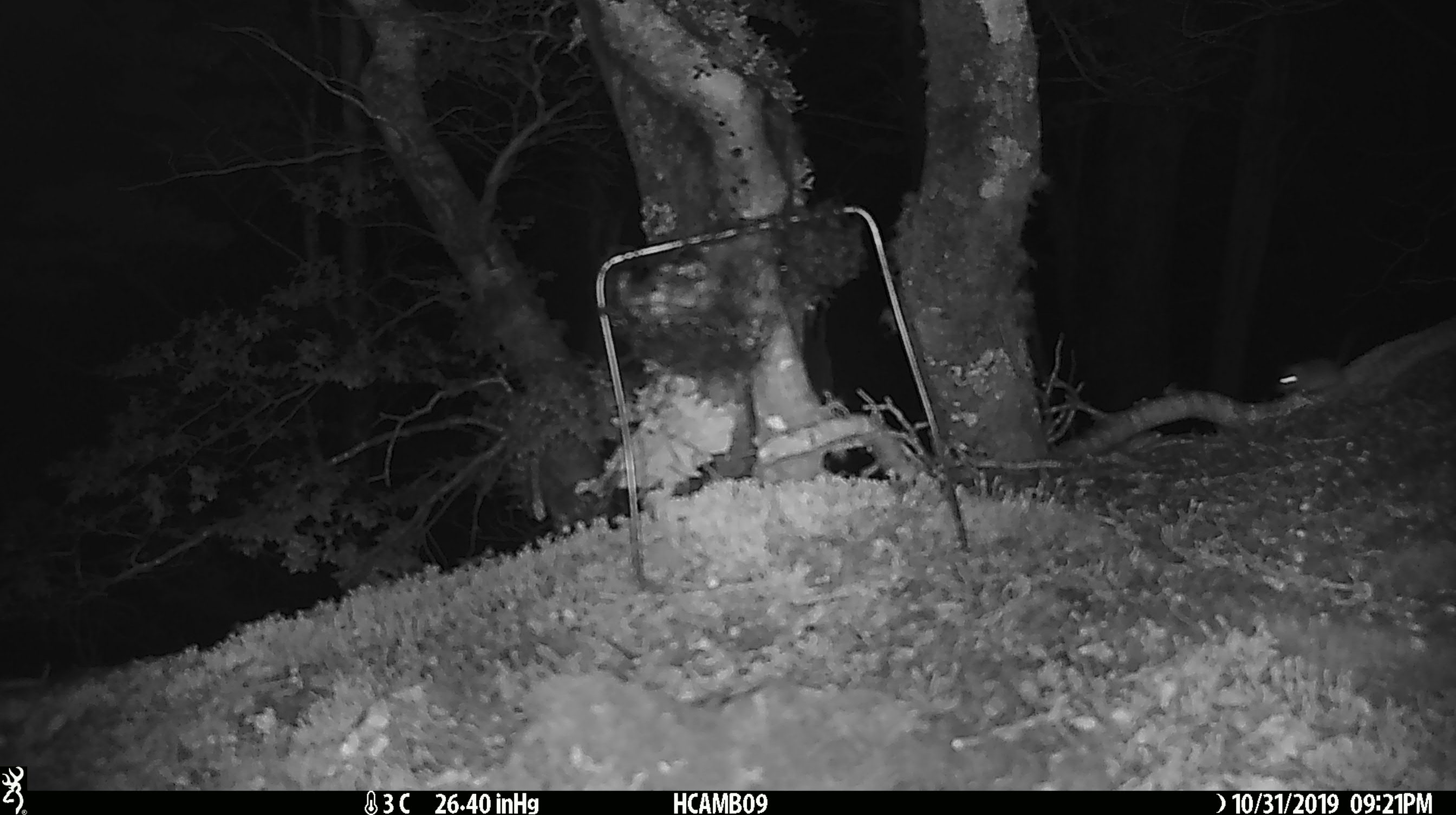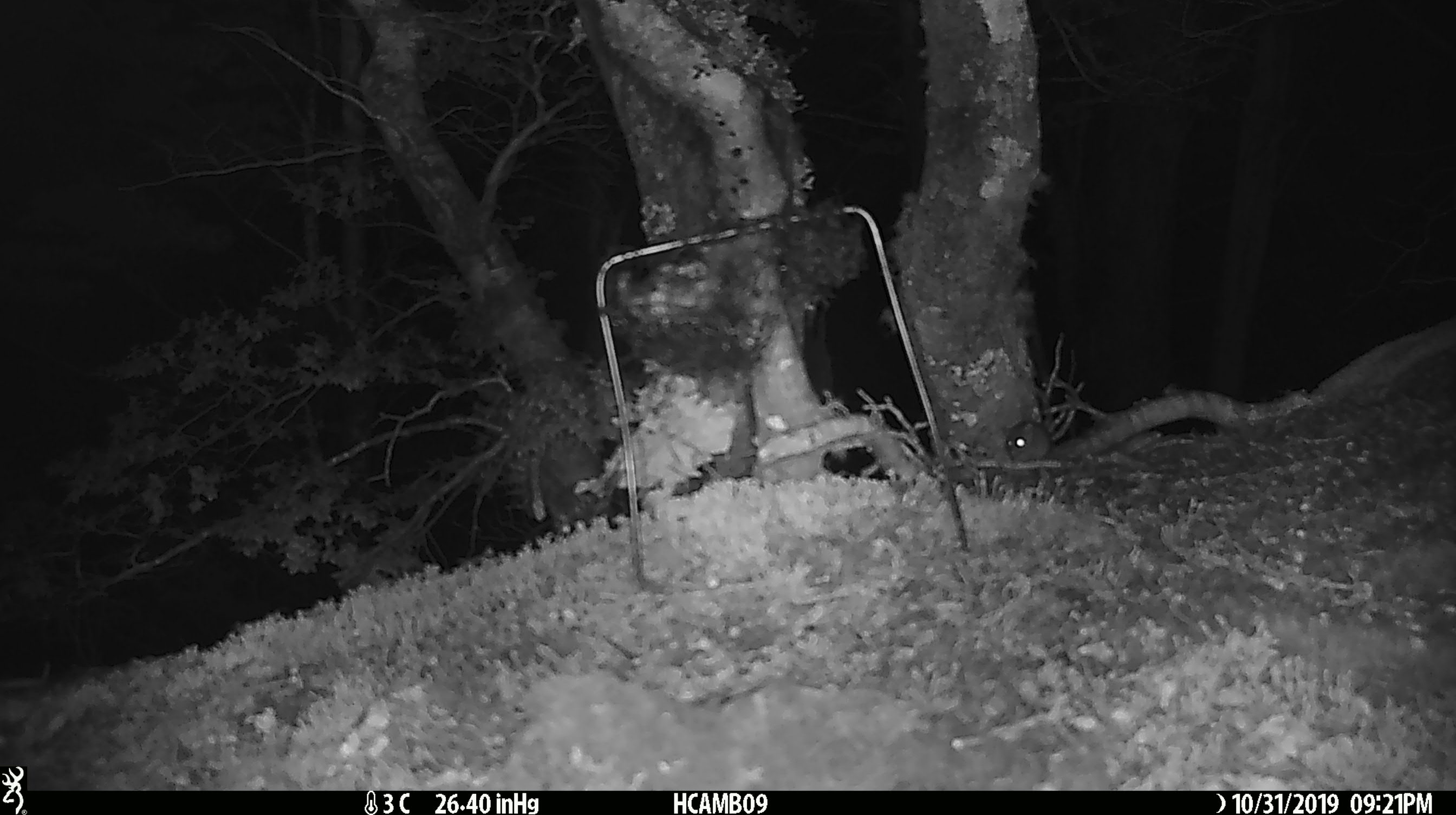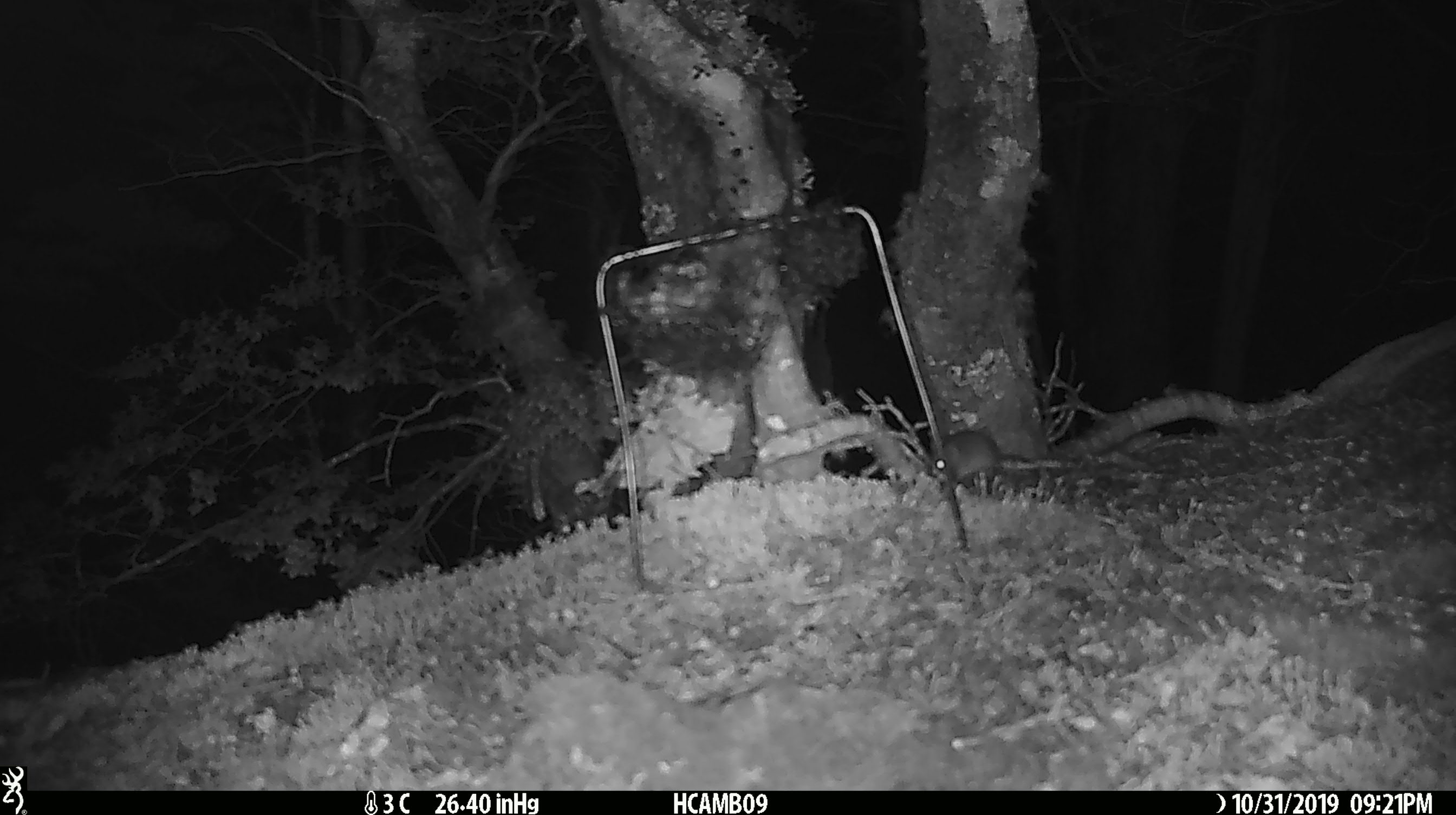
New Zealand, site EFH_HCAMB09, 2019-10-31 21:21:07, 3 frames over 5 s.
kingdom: Animalia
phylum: Chordata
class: Mammalia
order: Rodentia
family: Muridae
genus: Mus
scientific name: Mus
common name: mouse